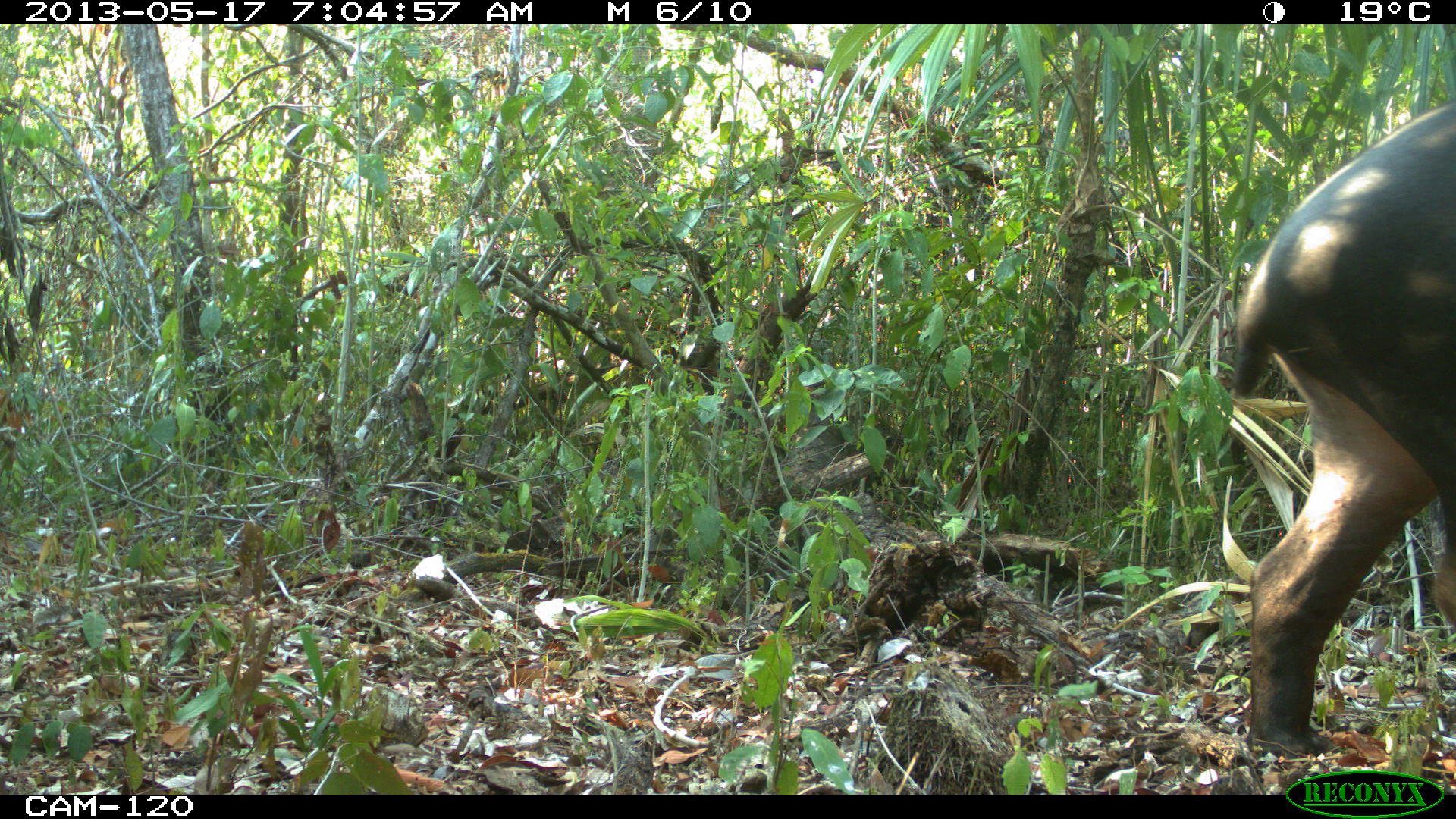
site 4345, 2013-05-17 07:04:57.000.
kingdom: Animalia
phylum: Chordata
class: Mammalia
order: Perissodactyla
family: Tapiridae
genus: Tapirus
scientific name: Tapirus bairdii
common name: baird's tapir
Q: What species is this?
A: Tapirus bairdii (baird's tapir).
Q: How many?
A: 1.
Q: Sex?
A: Female.